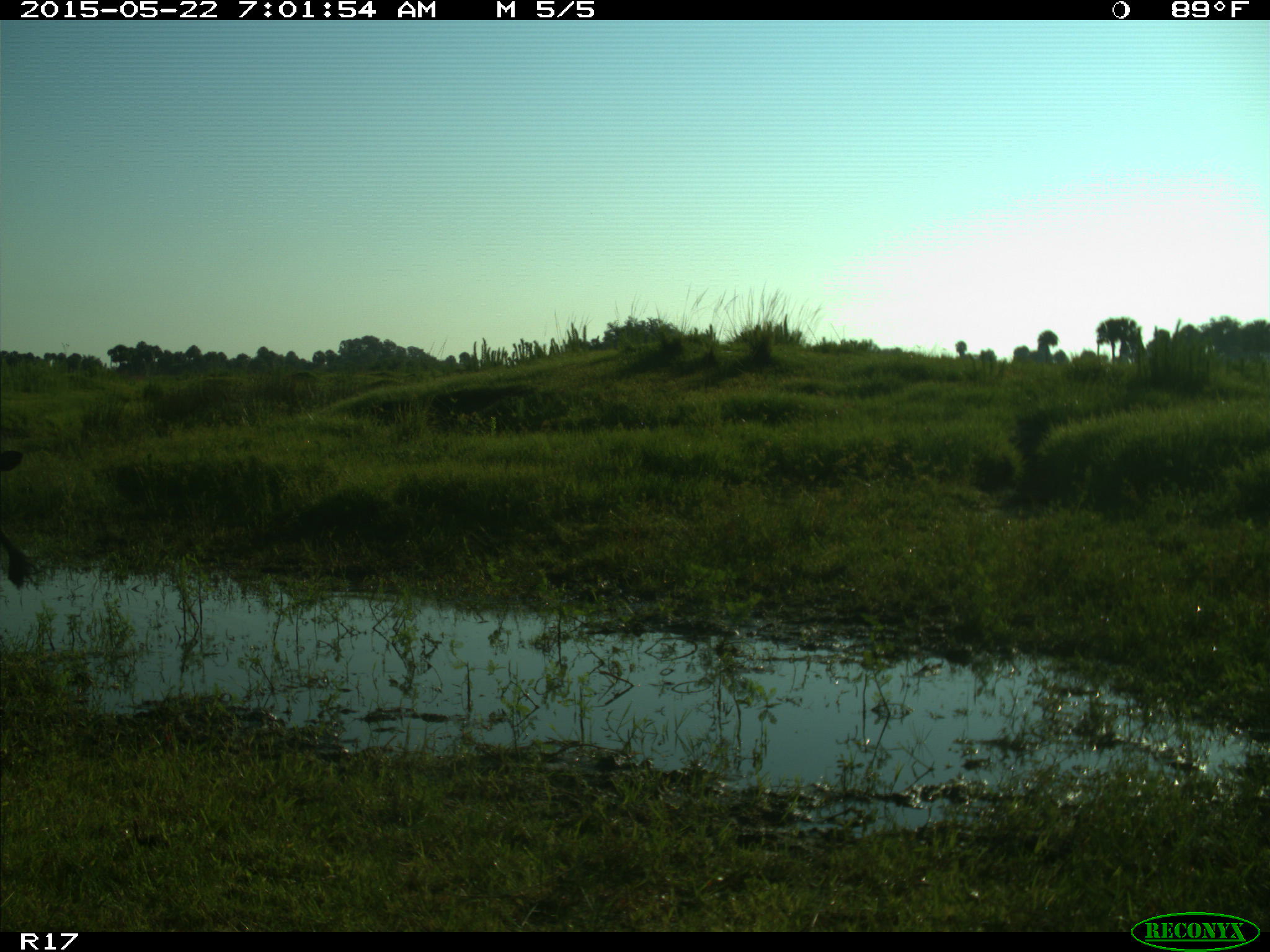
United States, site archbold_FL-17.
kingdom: Animalia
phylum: Chordata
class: Mammalia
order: Artiodactyla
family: Bovidae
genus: Bos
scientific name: Bos taurus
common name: domestic cow